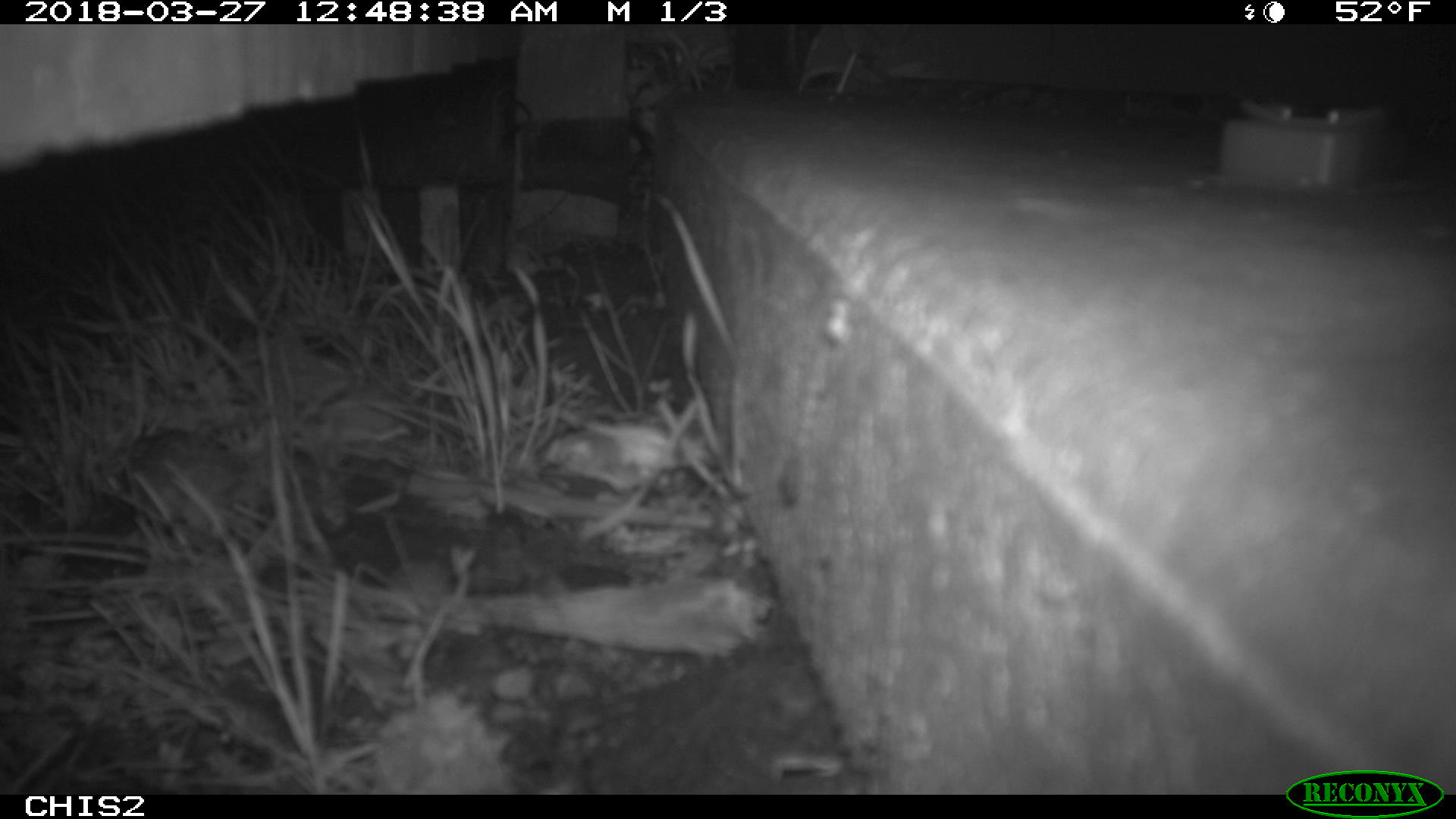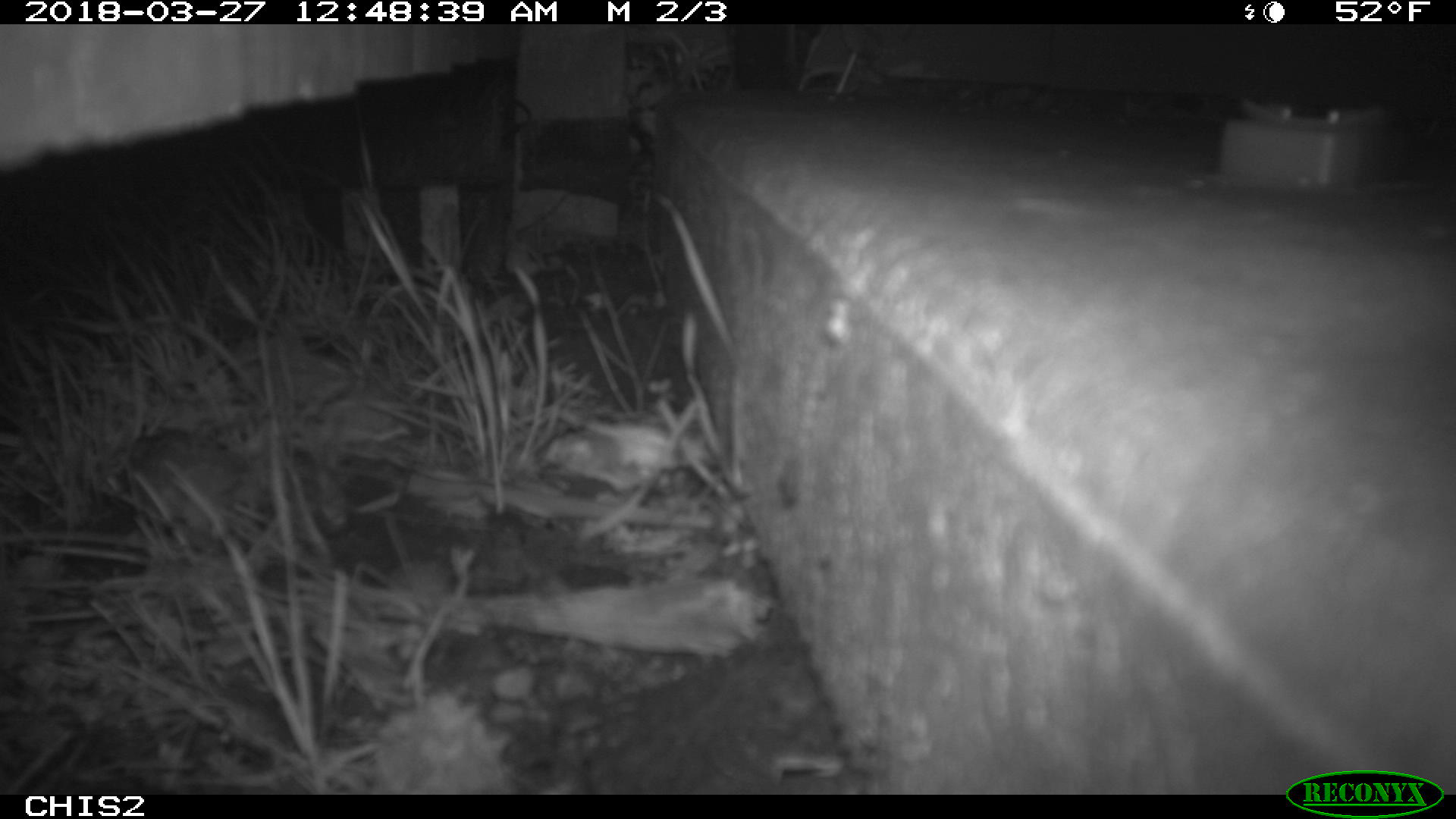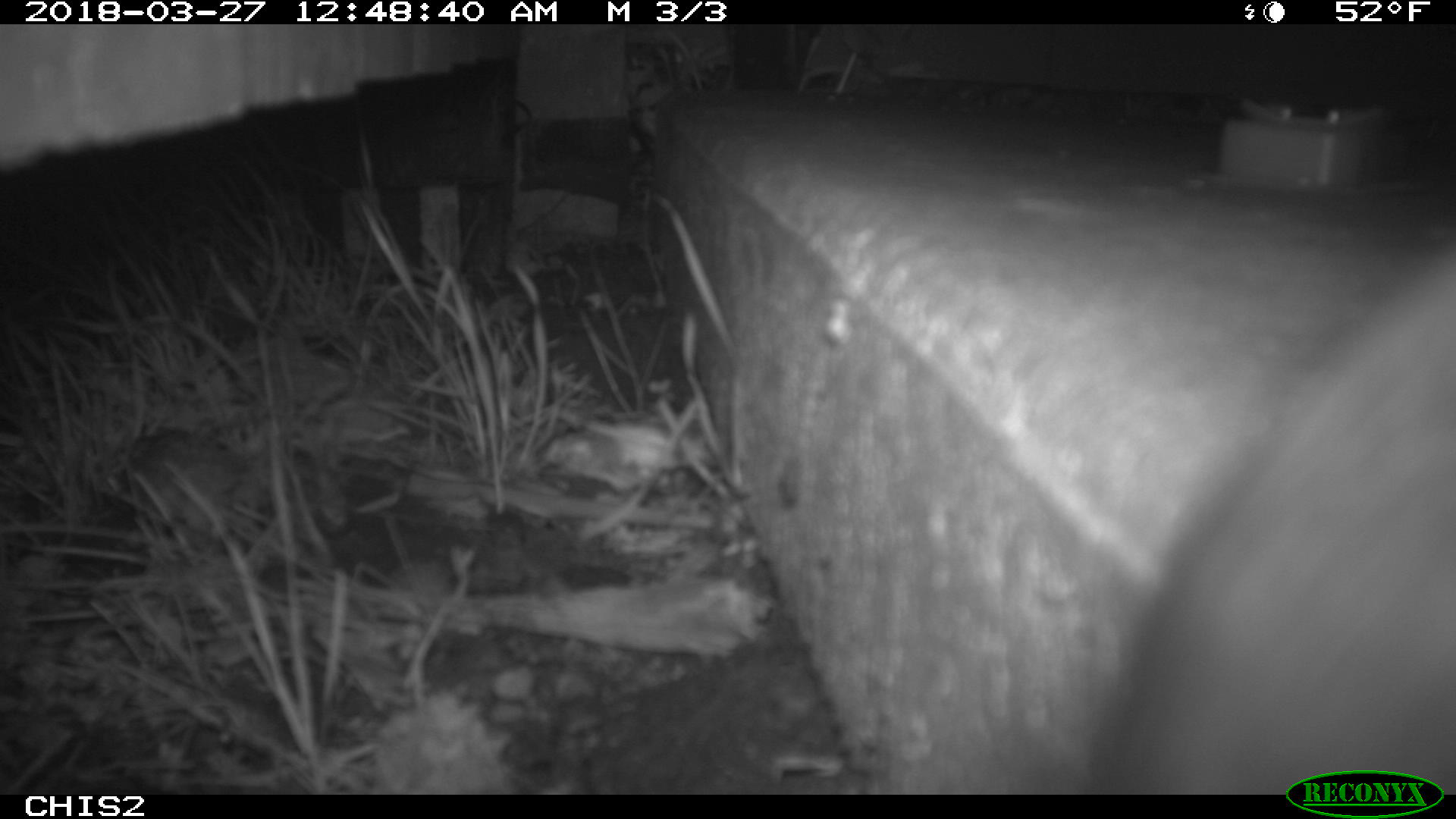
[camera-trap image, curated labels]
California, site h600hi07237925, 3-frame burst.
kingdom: Animalia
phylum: Chordata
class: Mammalia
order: Rodentia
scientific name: Rodentia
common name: rodent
Rodent (Rodentia).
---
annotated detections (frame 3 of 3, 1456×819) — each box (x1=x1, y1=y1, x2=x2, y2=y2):
rodent: (x1=1076, y1=228, x2=1455, y2=795)